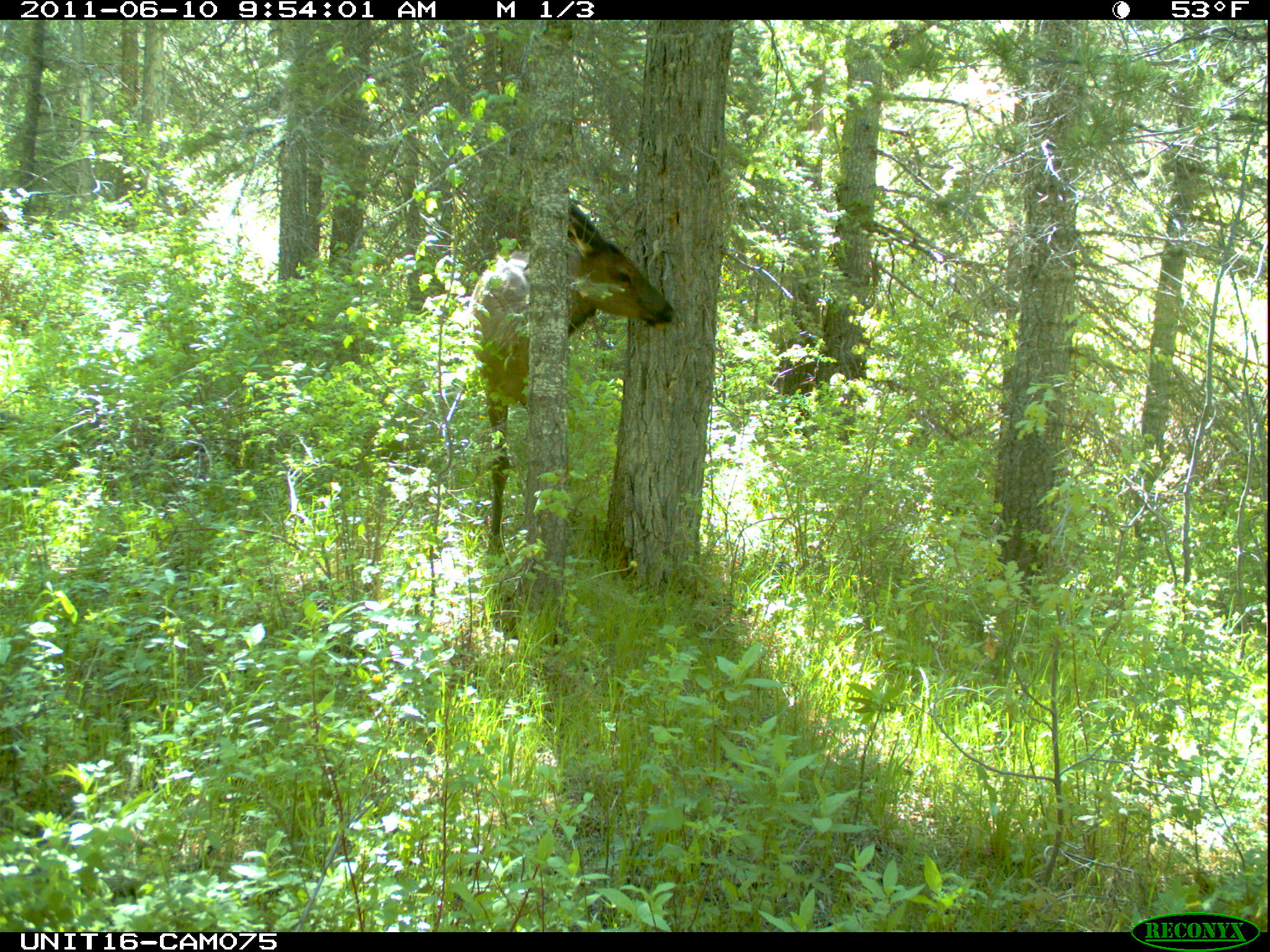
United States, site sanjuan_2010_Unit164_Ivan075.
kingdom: Animalia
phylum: Chordata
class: Mammalia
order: Artiodactyla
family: Cervidae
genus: Cervus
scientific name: Cervus elaphus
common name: red deer